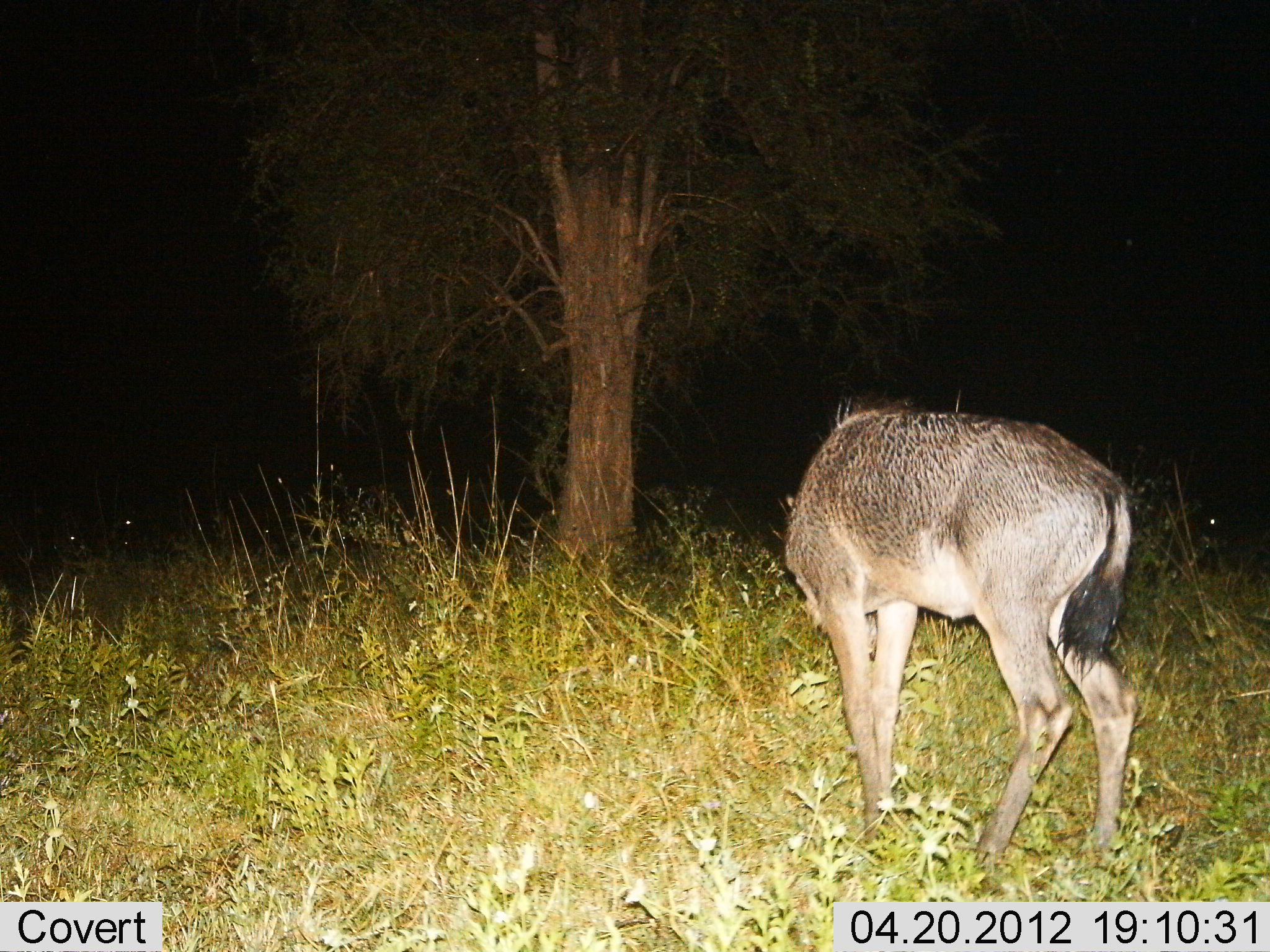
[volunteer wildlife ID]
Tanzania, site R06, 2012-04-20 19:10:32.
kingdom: Animalia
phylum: Chordata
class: Mammalia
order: Artiodactyla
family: Bovidae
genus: Connochaetes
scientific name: Connochaetes taurinus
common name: blue wildebeest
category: wildebeest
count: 1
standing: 88%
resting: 0%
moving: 6%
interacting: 0%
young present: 65%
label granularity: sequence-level